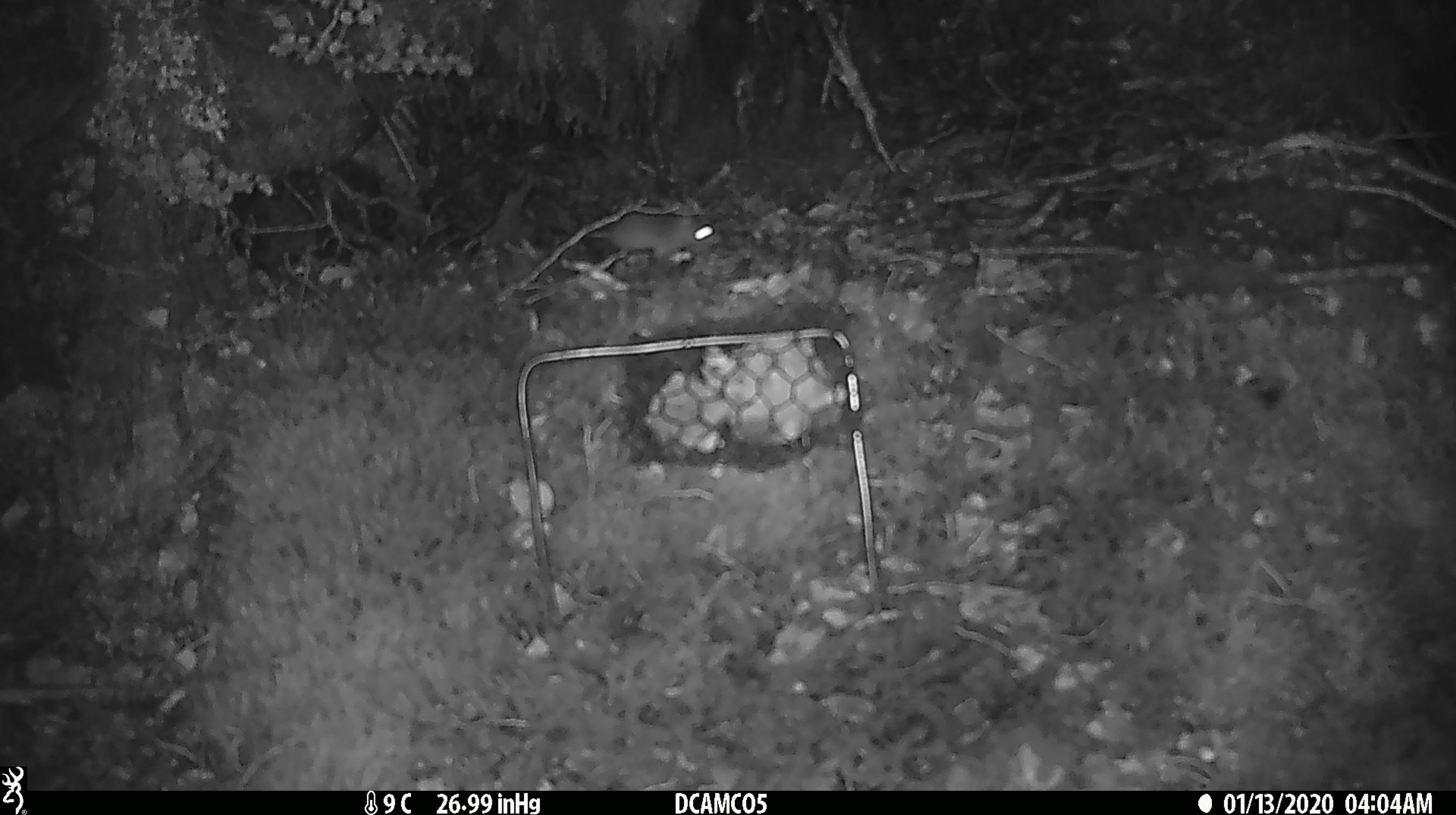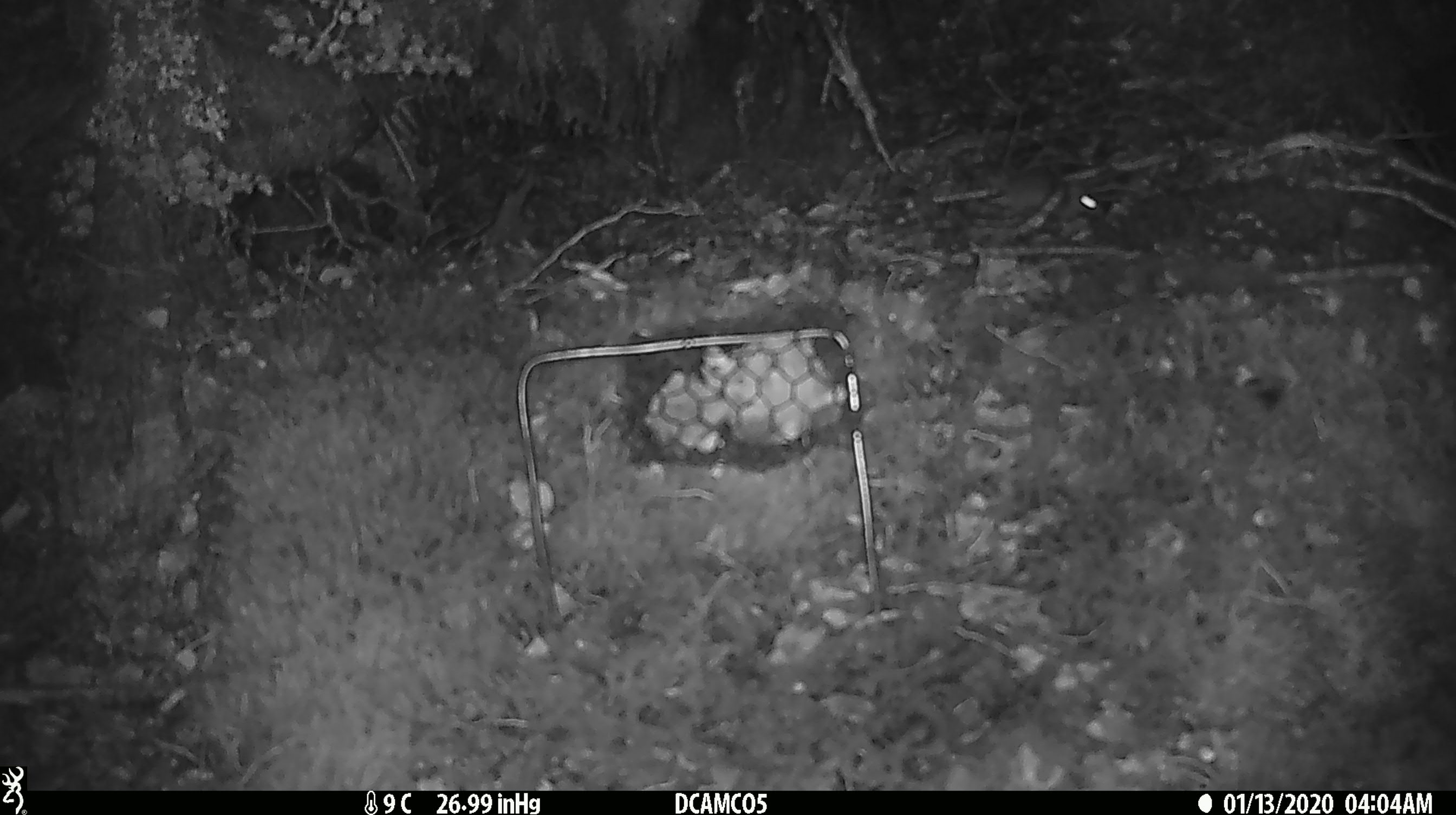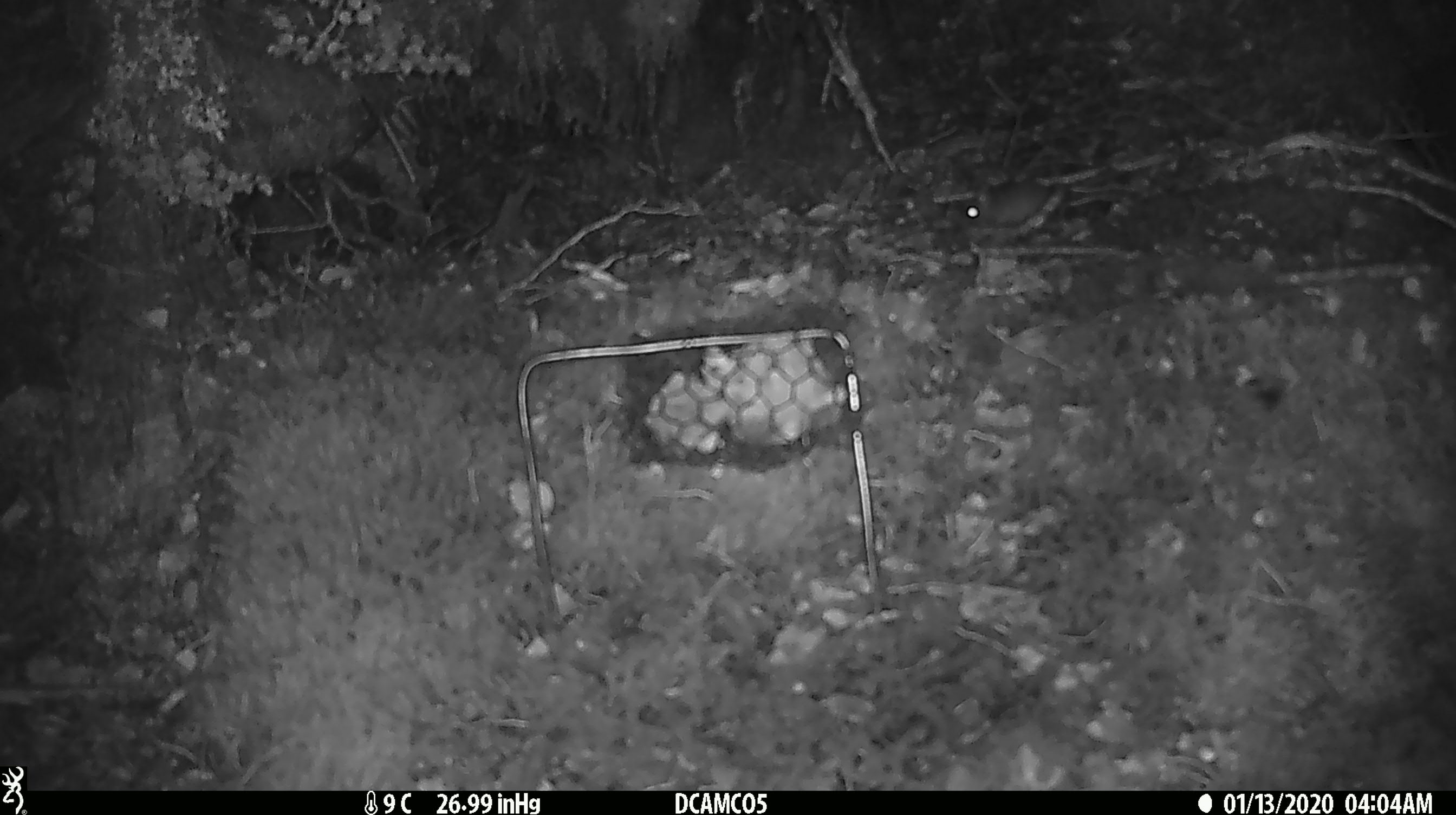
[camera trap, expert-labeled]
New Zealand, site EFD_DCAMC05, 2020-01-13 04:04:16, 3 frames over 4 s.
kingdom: Animalia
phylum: Chordata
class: Mammalia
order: Rodentia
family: Muridae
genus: Mus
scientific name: Mus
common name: mouse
Mouse (Mus).